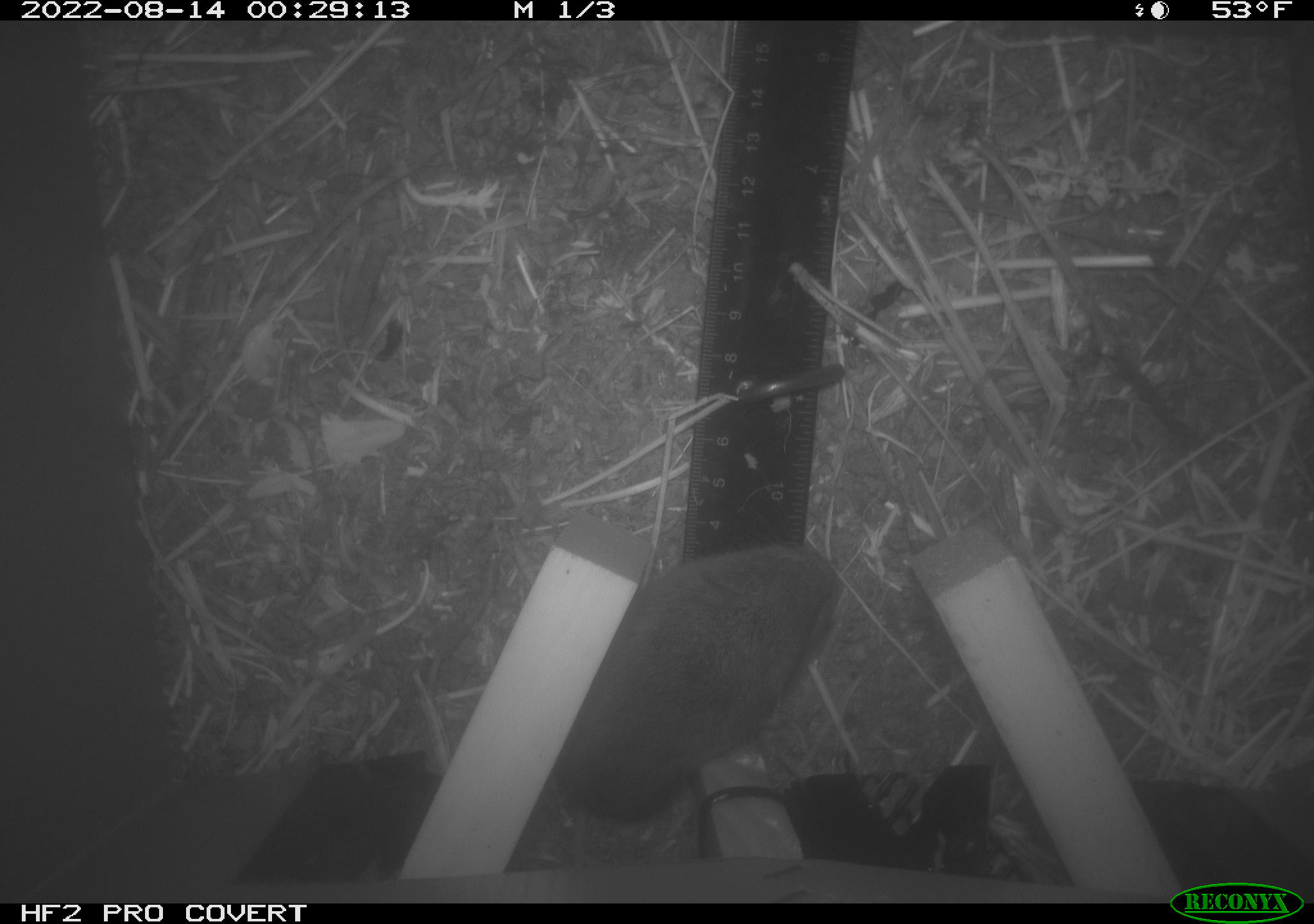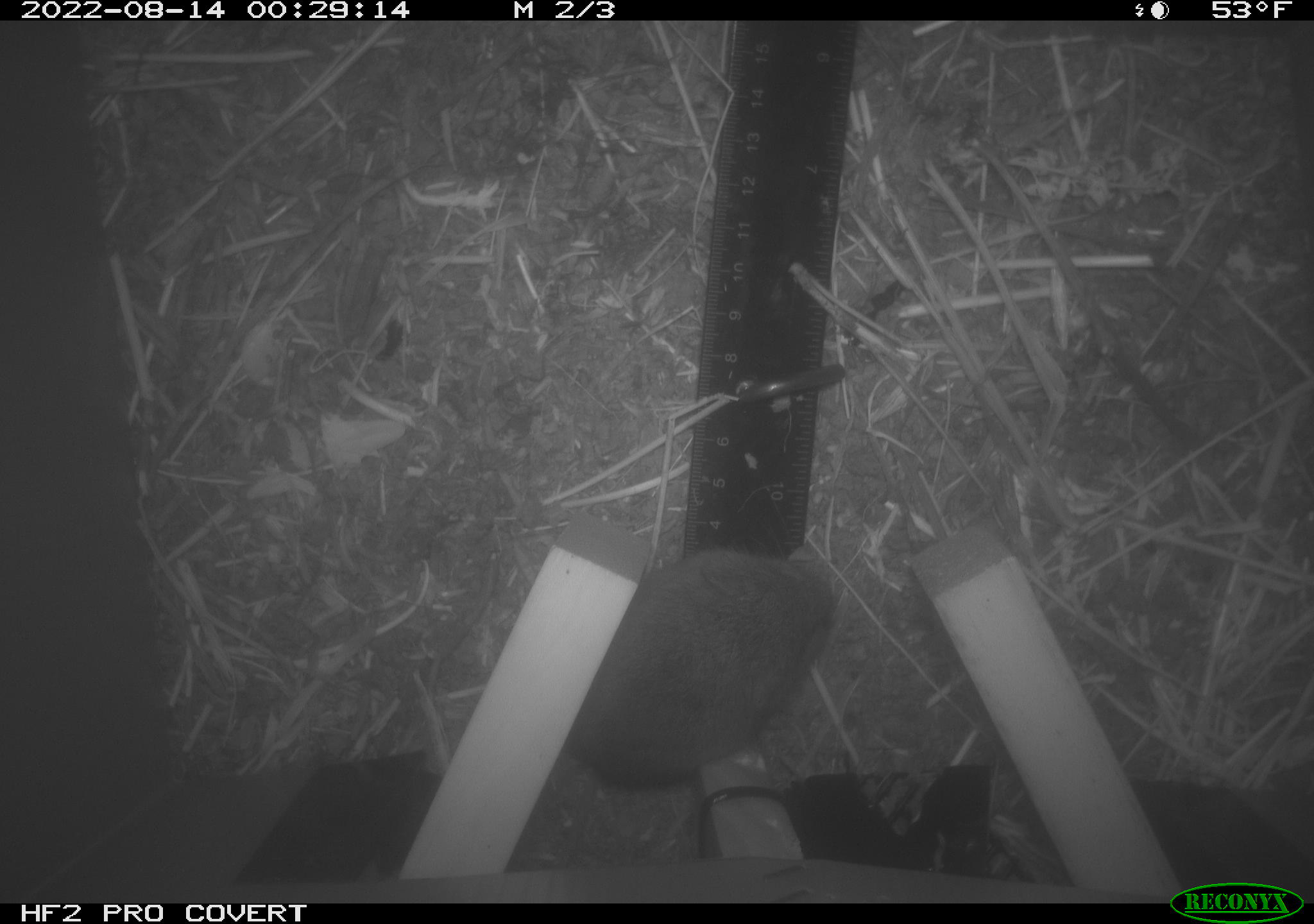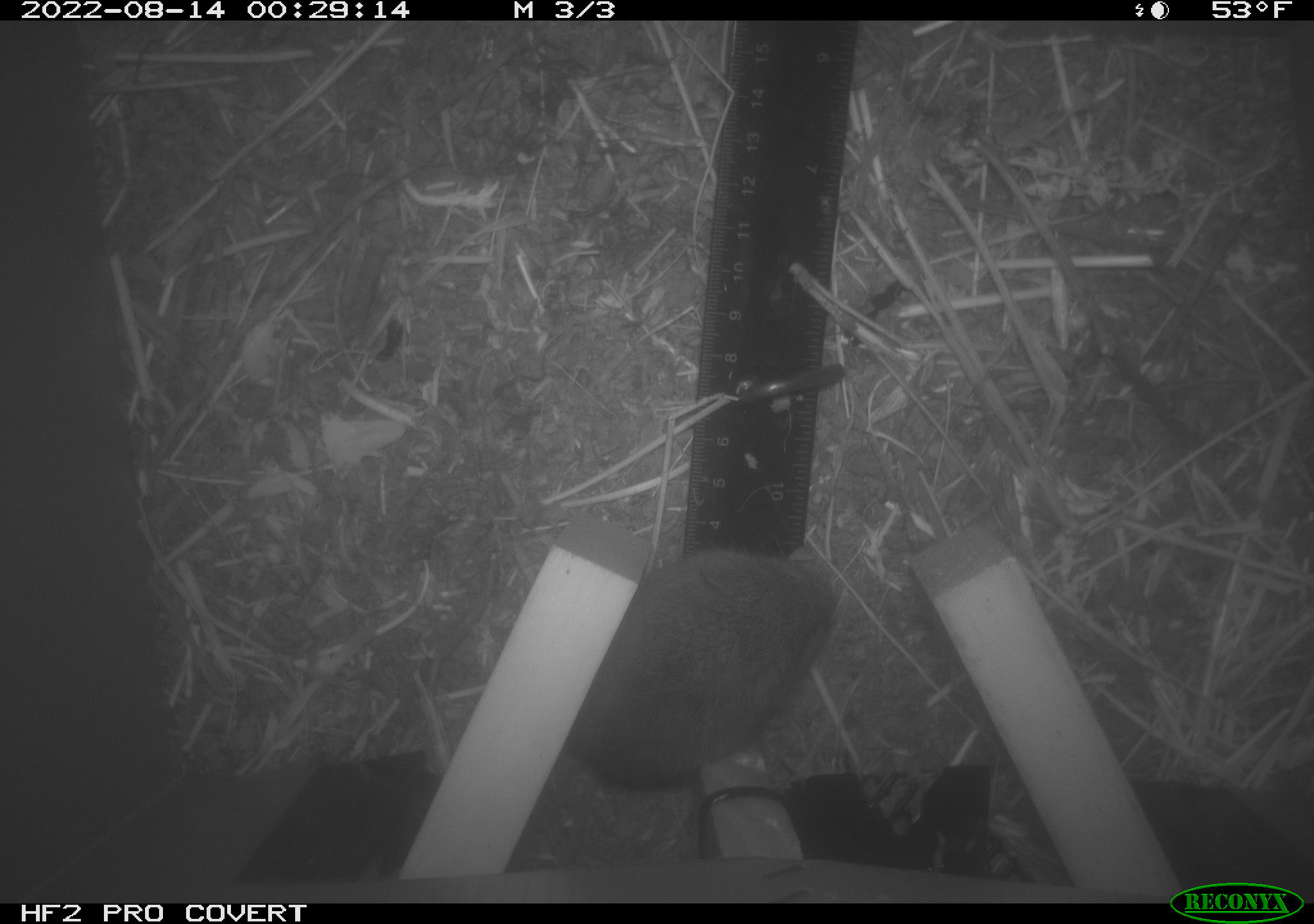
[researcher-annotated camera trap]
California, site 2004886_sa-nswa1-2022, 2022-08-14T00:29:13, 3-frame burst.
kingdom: Animalia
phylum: Chordata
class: Mammalia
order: Rodentia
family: Cricetidae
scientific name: Cricetidae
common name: hamsters, voles, lemmings, and allies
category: cricetidae family